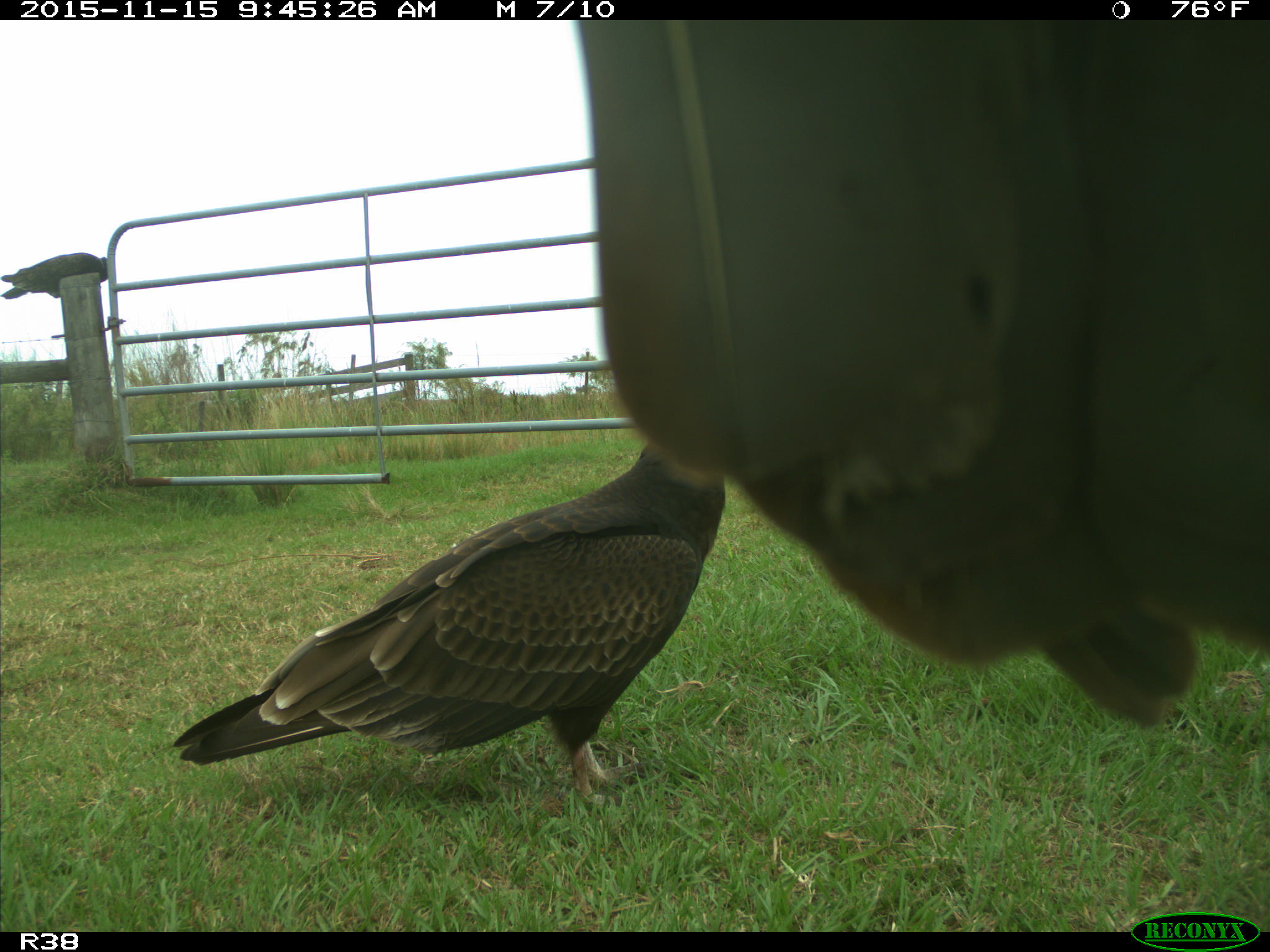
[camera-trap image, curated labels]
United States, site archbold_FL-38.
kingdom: Animalia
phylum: Chordata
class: Aves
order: Accipitriformes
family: Accipitridae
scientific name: Accipitridae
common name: acciptirids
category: unidentified accipitrid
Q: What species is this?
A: Unidentified accipitrid (acciptirids) (Accipitridae).